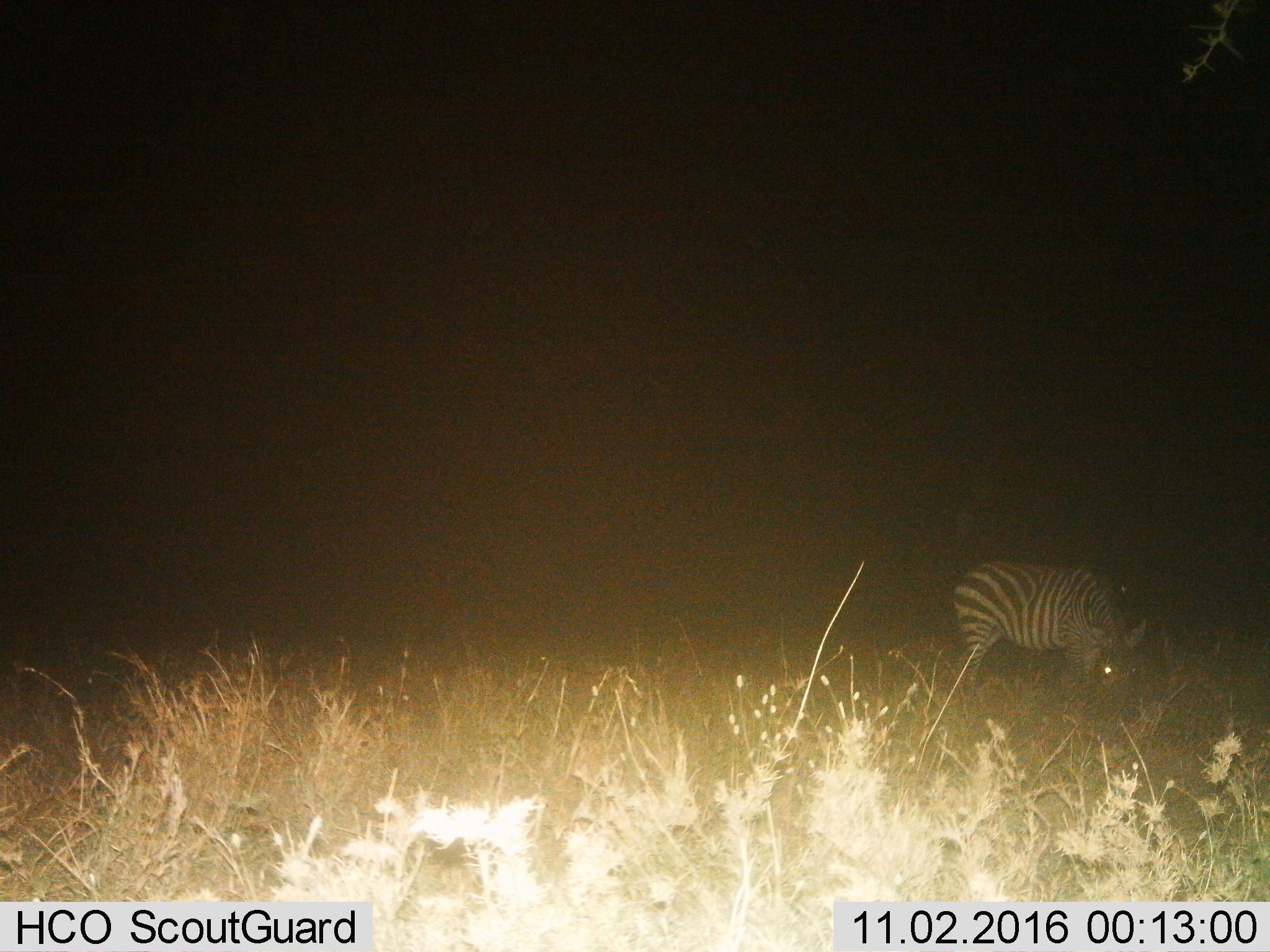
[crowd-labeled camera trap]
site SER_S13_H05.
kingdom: Animalia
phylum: Chordata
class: Mammalia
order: Perissodactyla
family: Equidae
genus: Equus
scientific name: Equus quagga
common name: plains zebra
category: zebraplains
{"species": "zebraplains (plains zebra) (Equus quagga)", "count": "1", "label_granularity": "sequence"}